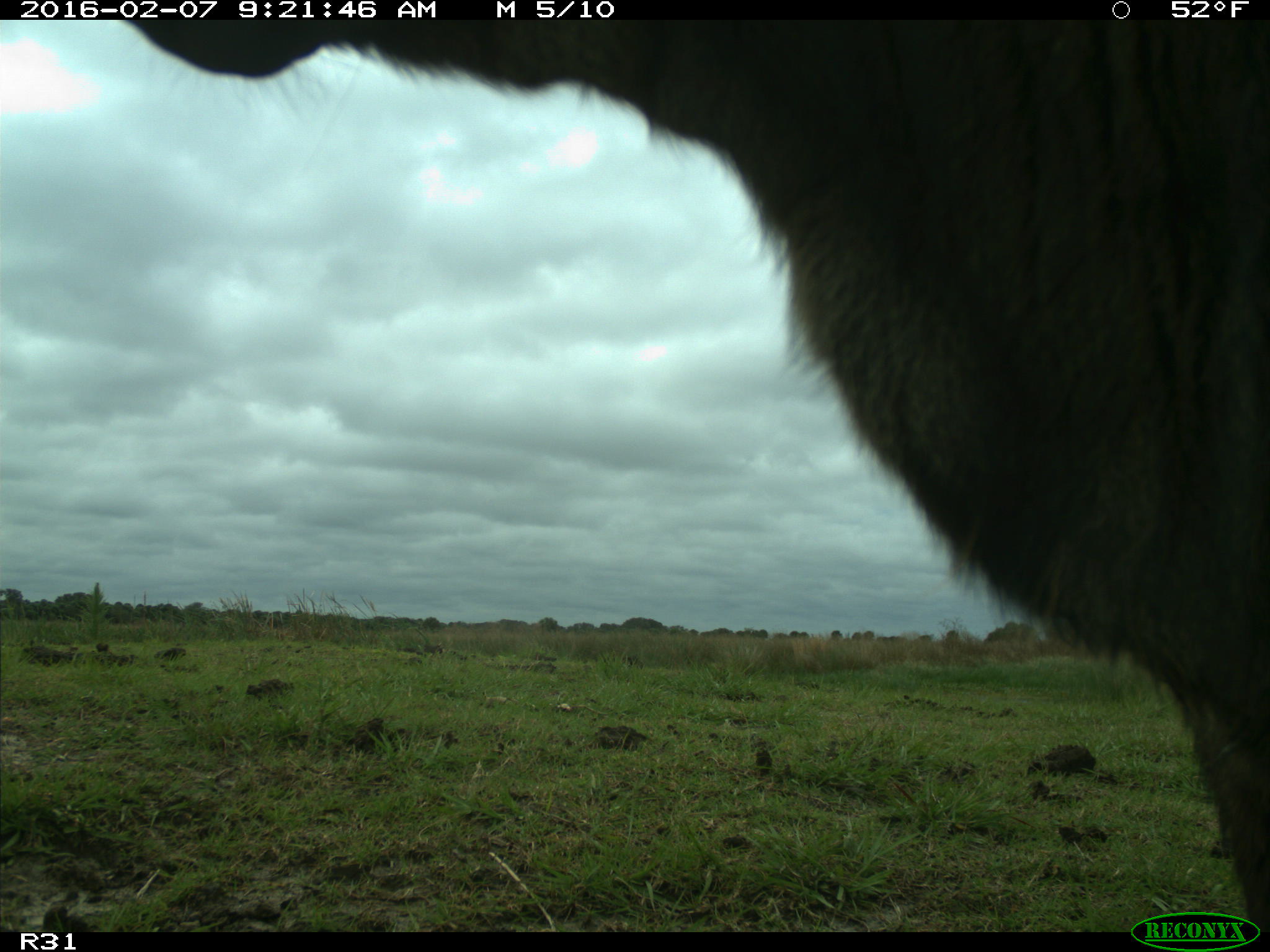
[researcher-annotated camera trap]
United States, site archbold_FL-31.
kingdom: Animalia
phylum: Chordata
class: Mammalia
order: Artiodactyla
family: Bovidae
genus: Bos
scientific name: Bos taurus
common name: domestic cow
Bos taurus (domestic cow).